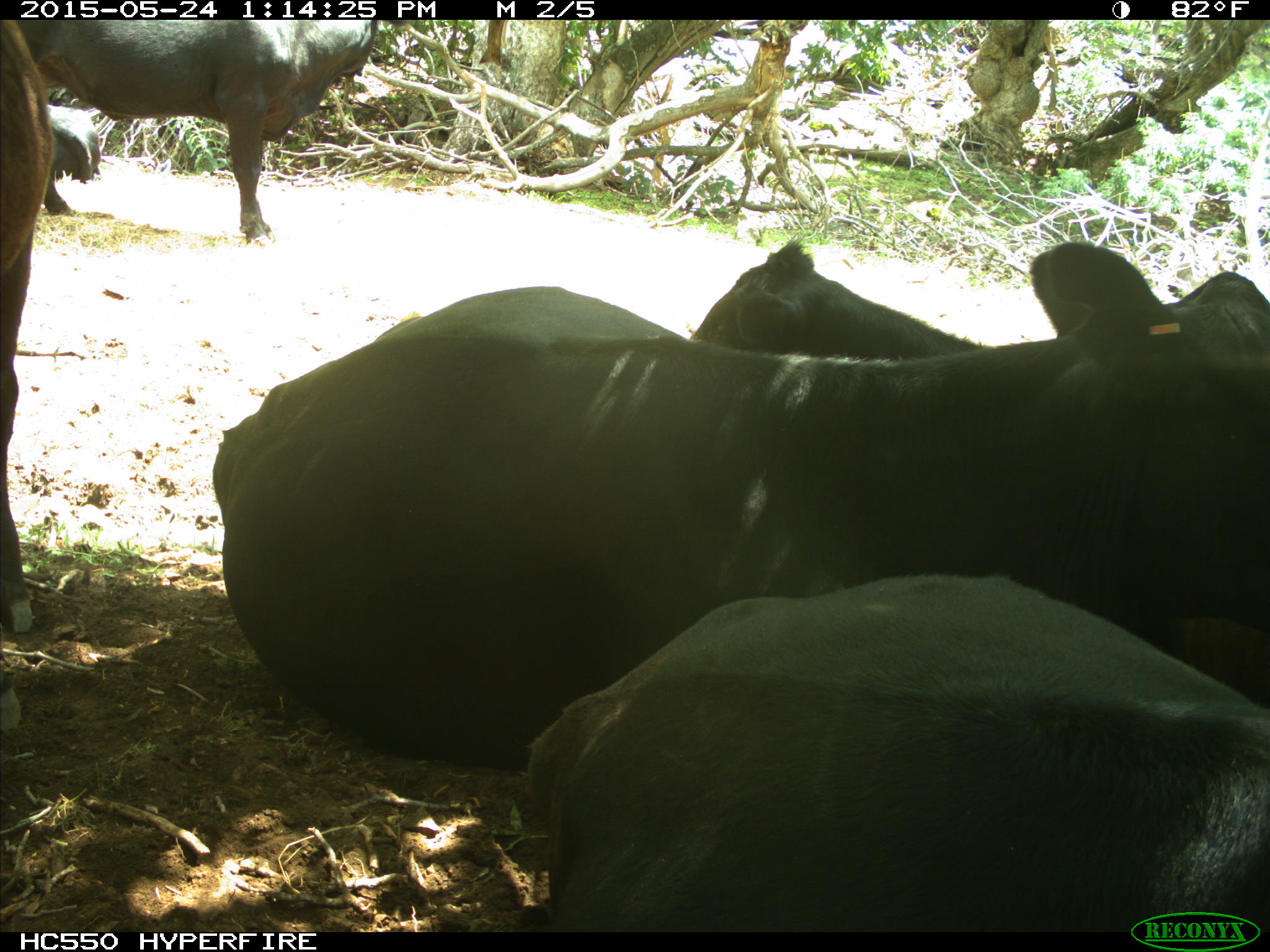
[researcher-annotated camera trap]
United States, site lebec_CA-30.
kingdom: Animalia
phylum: Chordata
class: Mammalia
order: Artiodactyla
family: Bovidae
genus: Bos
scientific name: Bos taurus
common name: domestic cow